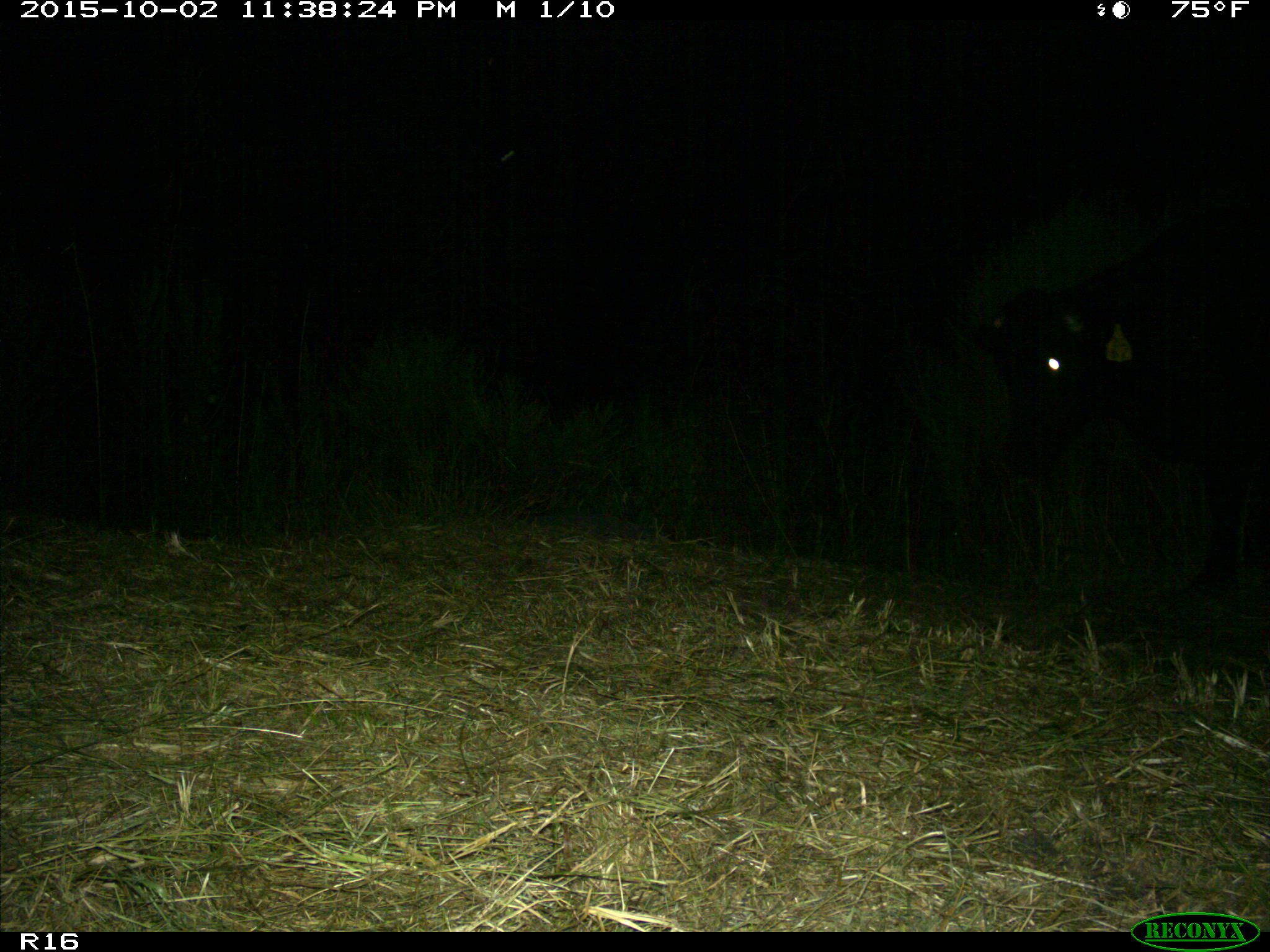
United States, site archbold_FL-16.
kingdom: Animalia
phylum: Chordata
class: Mammalia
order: Artiodactyla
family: Bovidae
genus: Bos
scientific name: Bos taurus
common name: domestic cow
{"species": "Bos taurus (domestic cow)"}